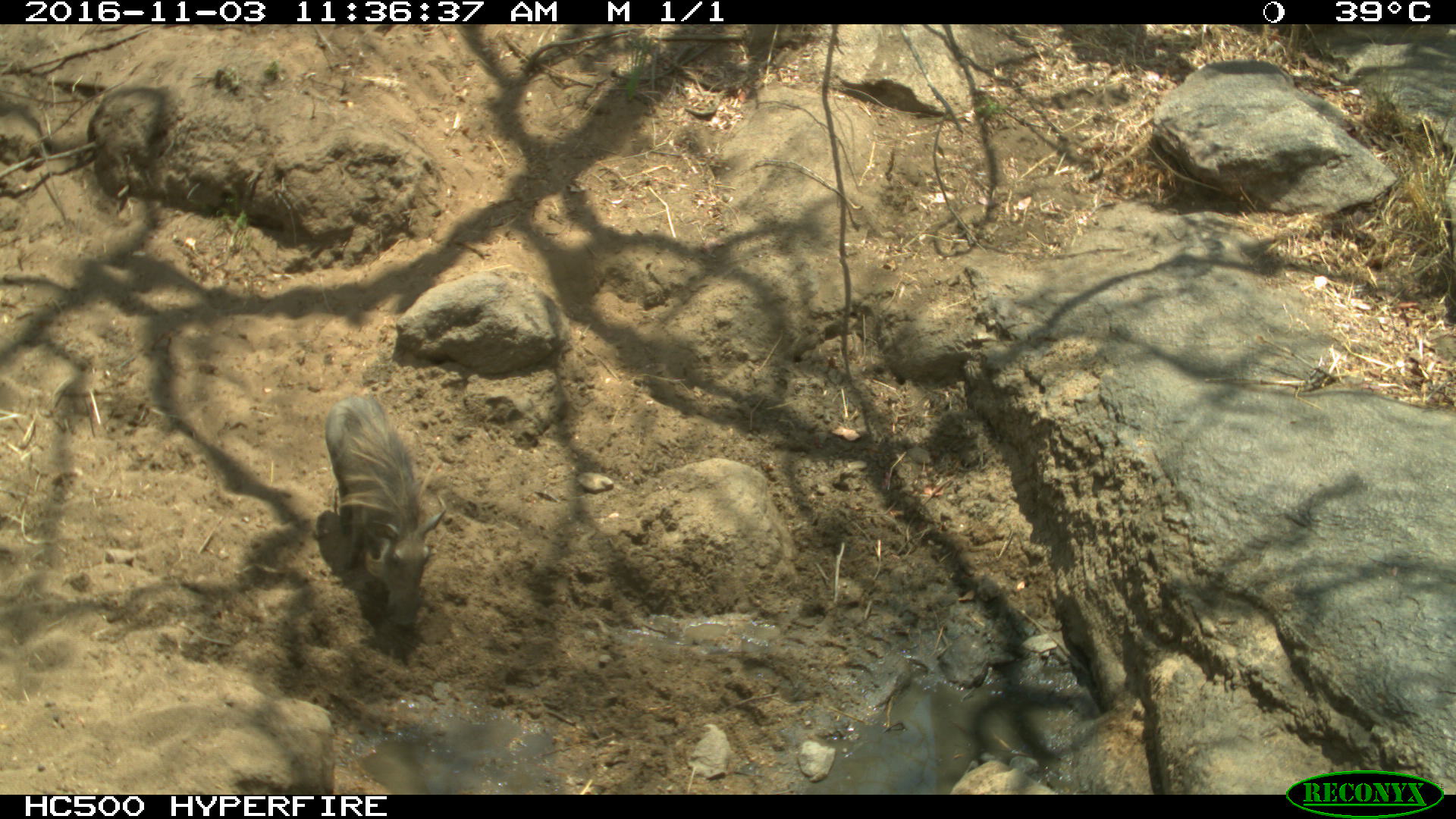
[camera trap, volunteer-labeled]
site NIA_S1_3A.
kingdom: Animalia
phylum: Chordata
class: Mammalia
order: Artiodactyla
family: Suidae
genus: Phacochoerus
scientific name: Phacochoerus africanus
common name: warthog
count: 1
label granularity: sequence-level